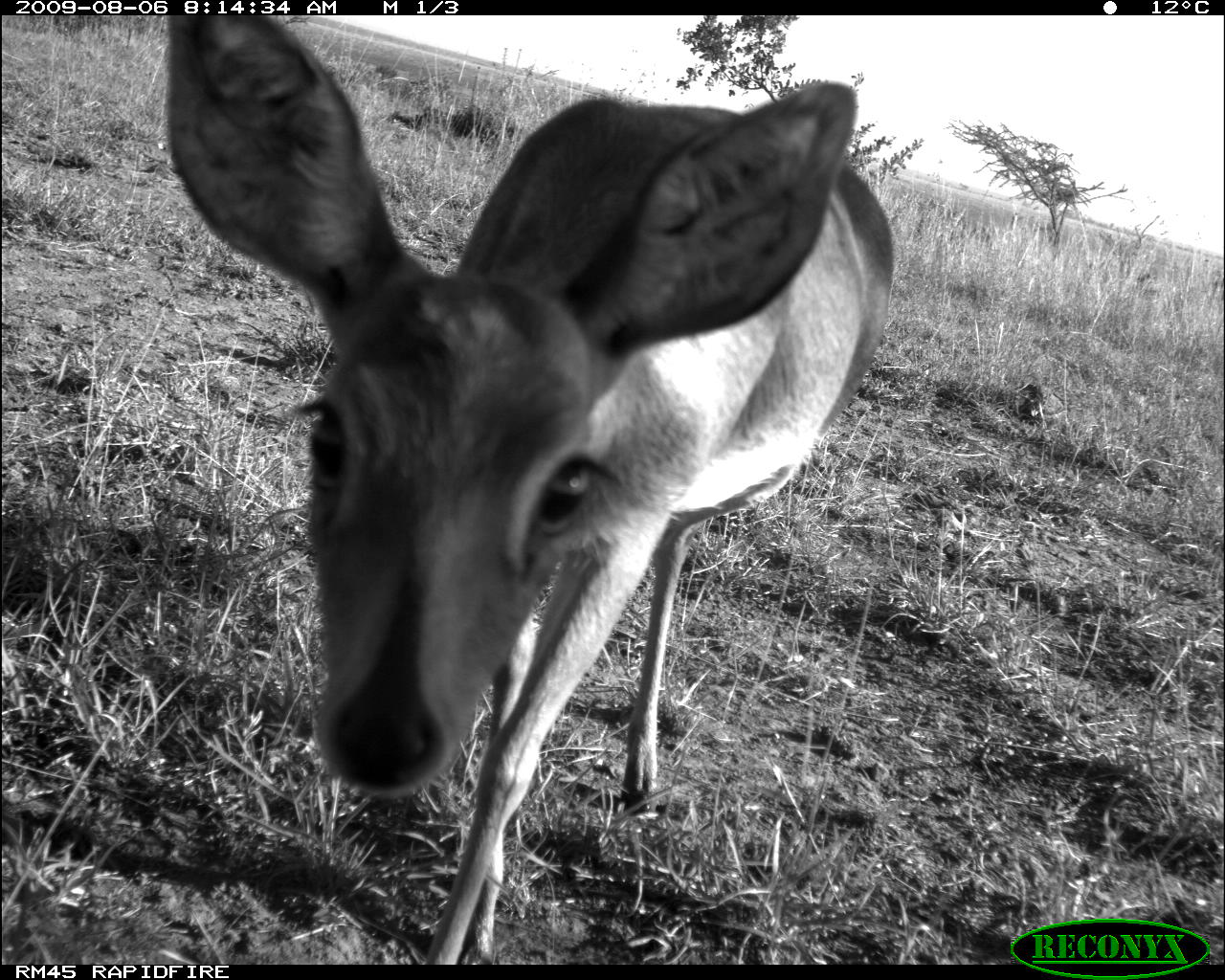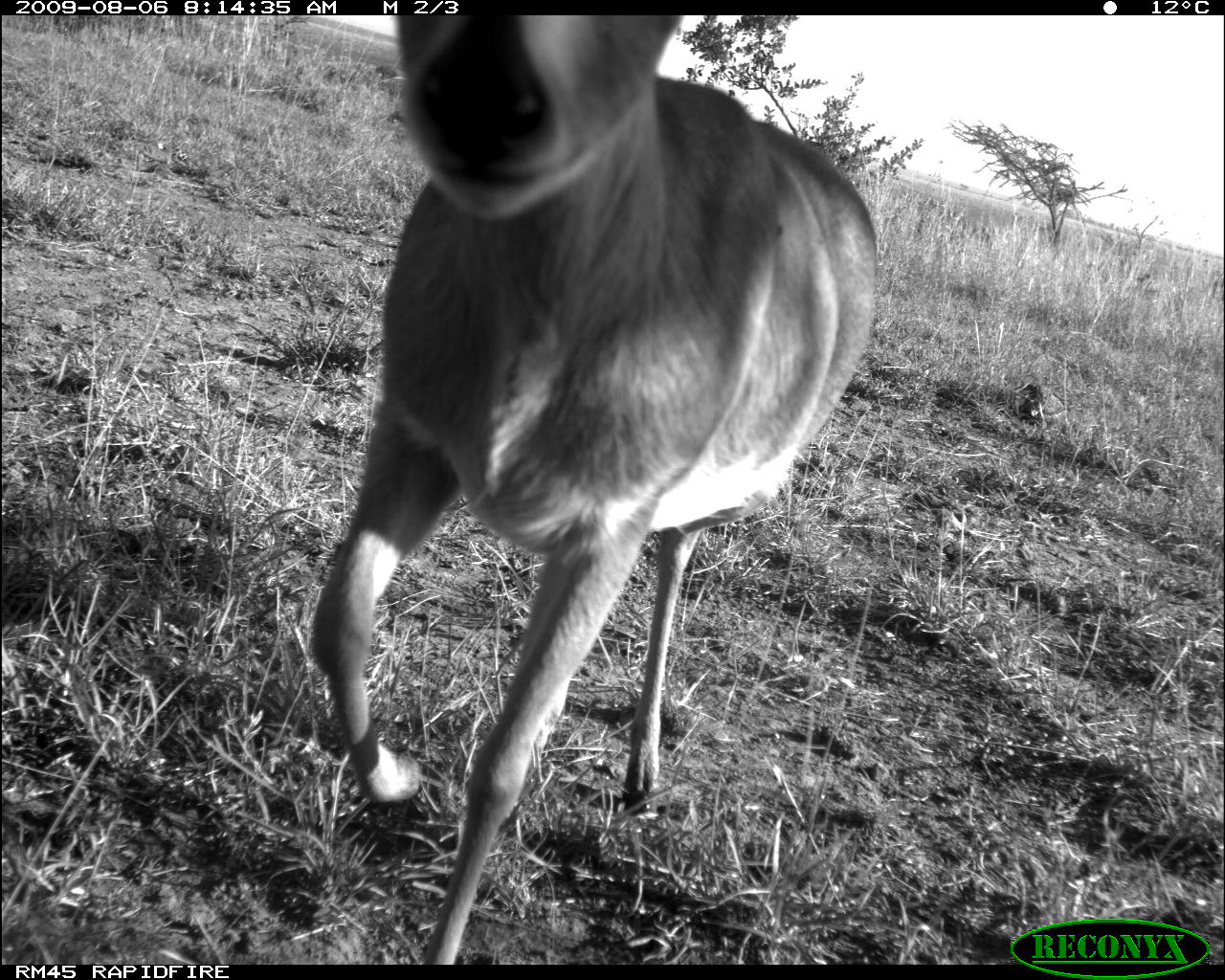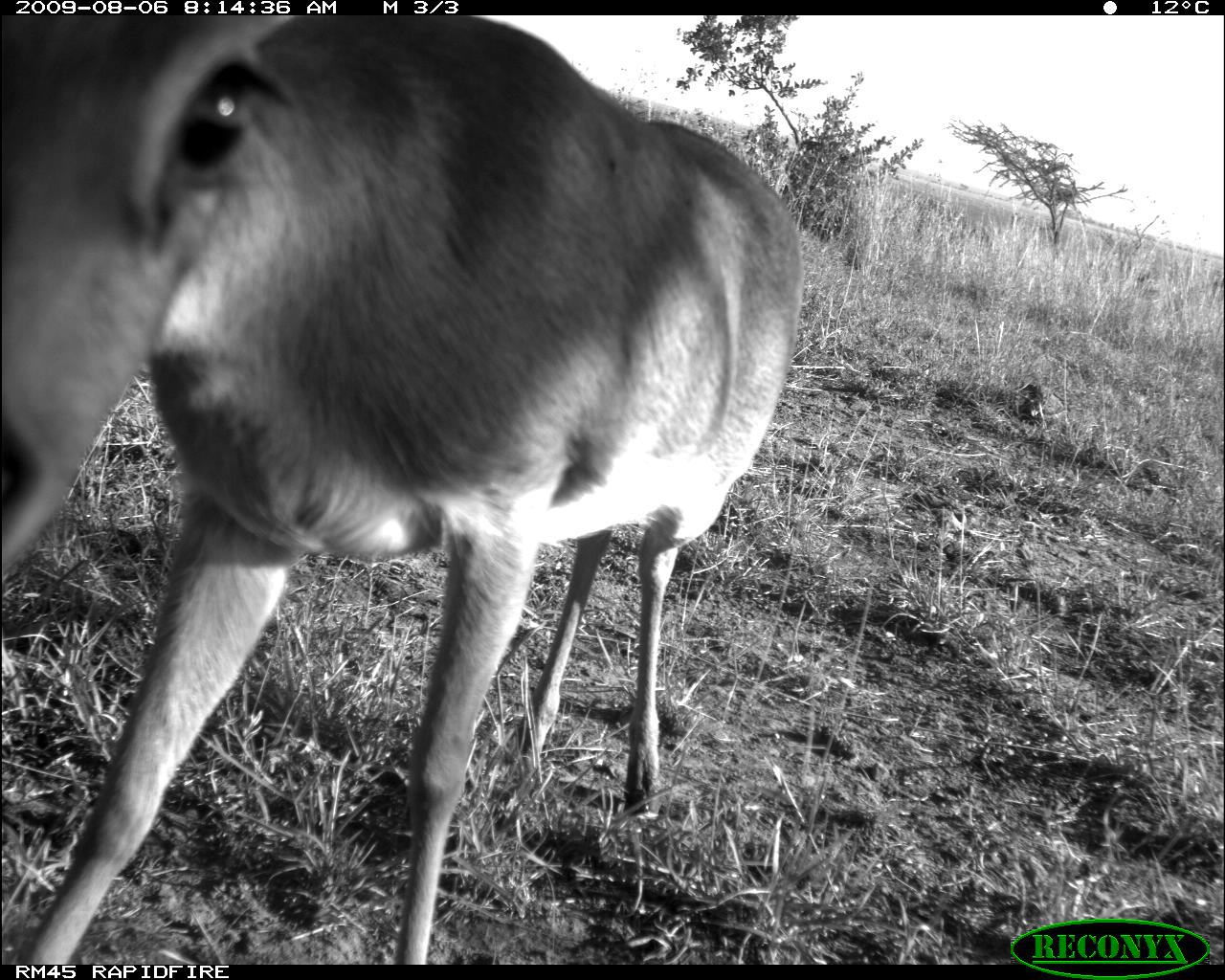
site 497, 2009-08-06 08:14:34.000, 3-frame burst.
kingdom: Animalia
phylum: Chordata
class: Mammalia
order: Artiodactyla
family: Bovidae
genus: Tragelaphus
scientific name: Tragelaphus oryx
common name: eland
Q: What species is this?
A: Tragelaphus oryx (eland).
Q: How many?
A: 1.